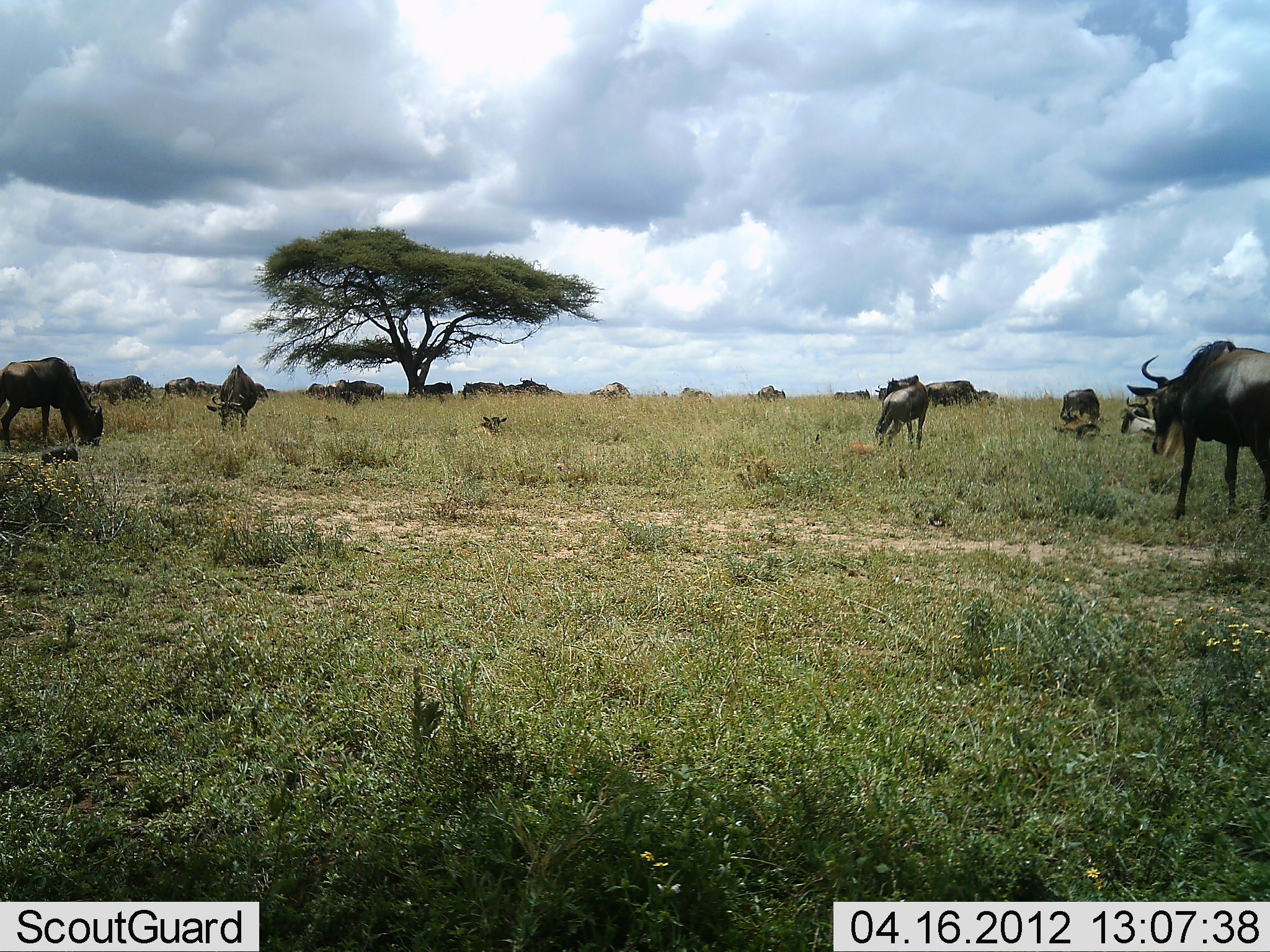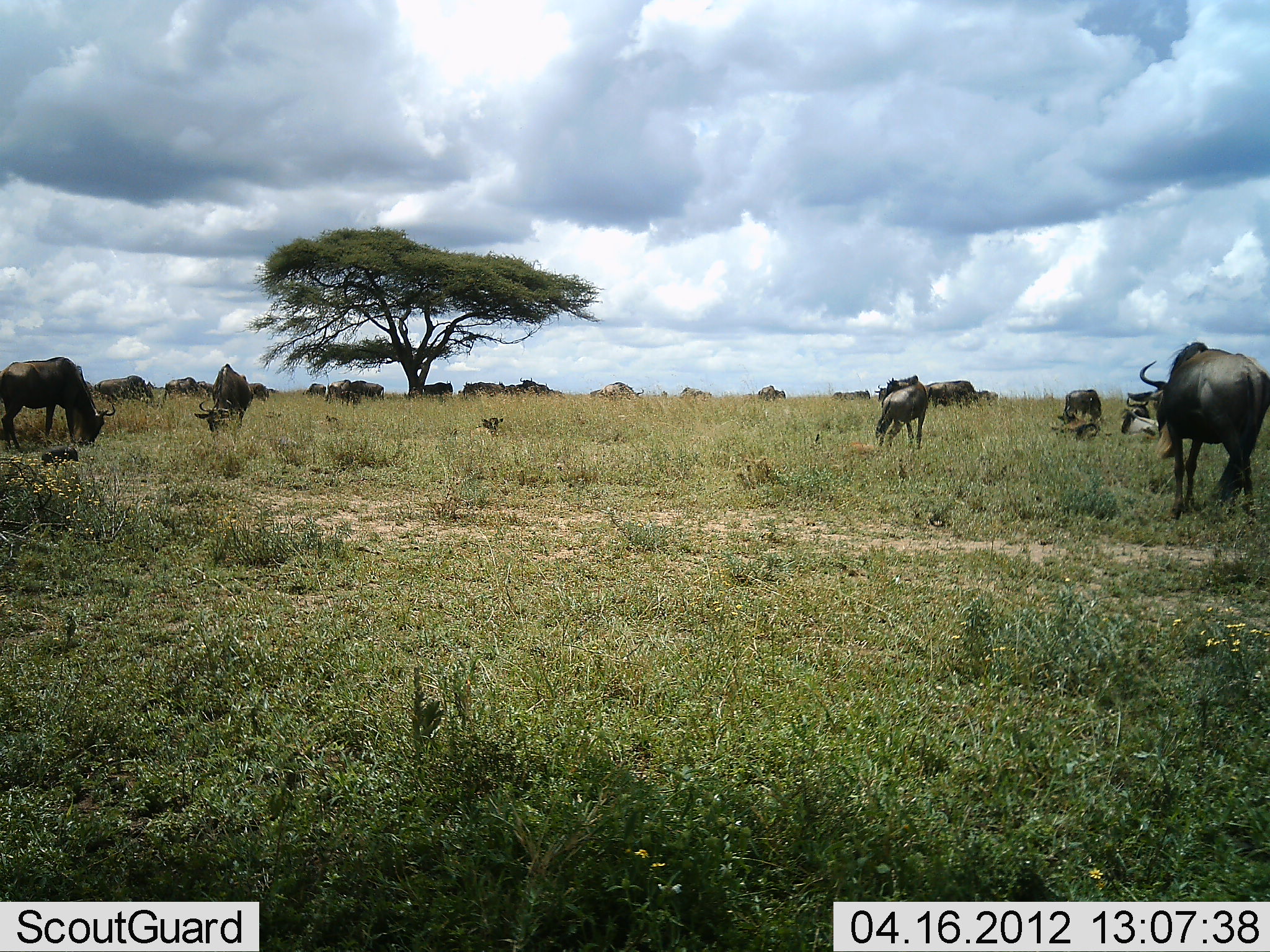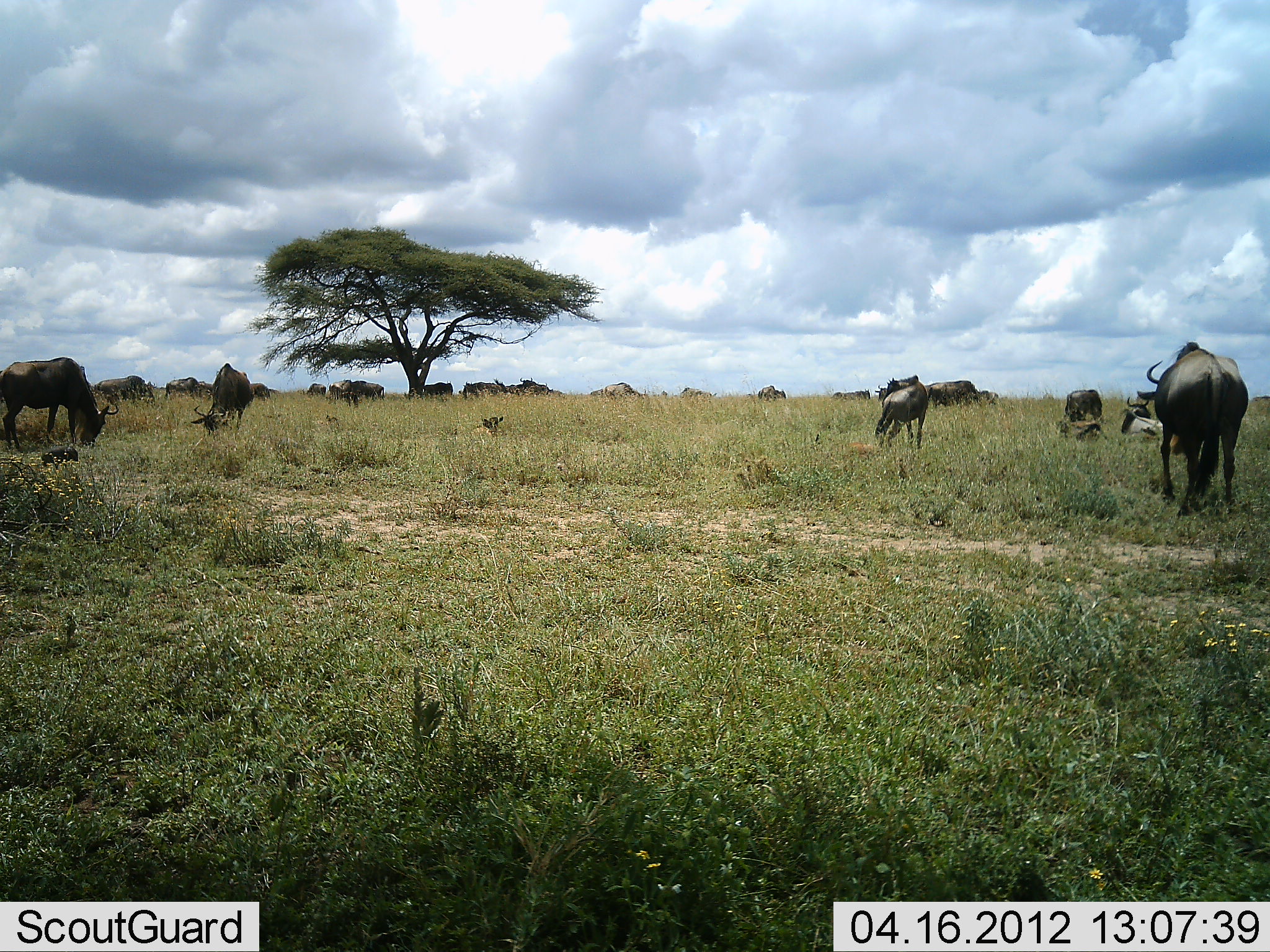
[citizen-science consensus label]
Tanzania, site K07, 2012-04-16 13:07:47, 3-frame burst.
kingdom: Animalia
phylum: Chordata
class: Mammalia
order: Artiodactyla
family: Bovidae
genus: Connochaetes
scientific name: Connochaetes taurinus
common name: blue wildebeest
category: wildebeest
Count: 11-50.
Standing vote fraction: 50%.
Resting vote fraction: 36%.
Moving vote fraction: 21%.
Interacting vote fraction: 0%.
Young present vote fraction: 0%.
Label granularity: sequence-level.